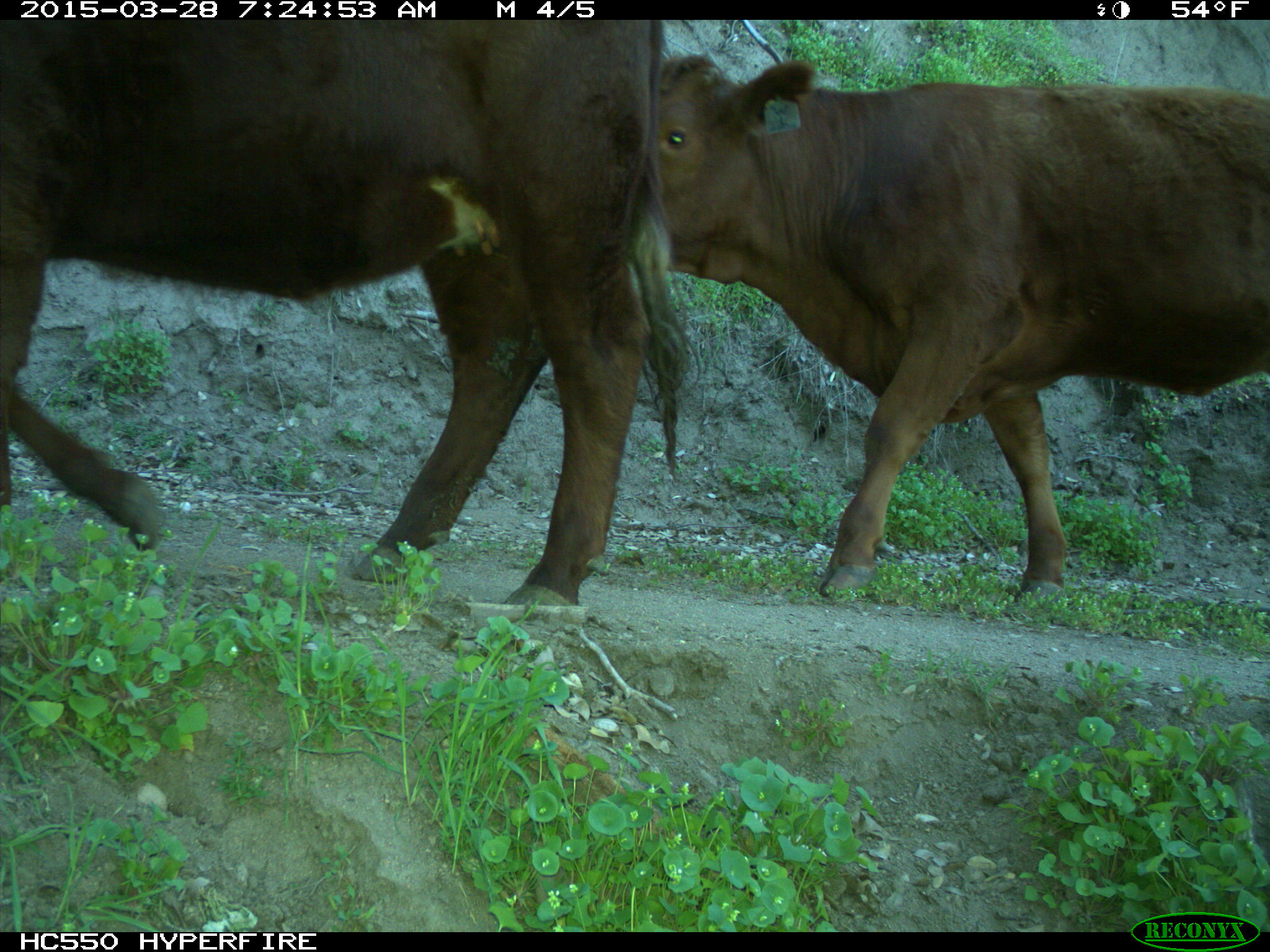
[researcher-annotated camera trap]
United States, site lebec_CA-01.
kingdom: Animalia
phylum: Chordata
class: Mammalia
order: Artiodactyla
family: Bovidae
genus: Bos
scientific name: Bos taurus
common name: domestic cow